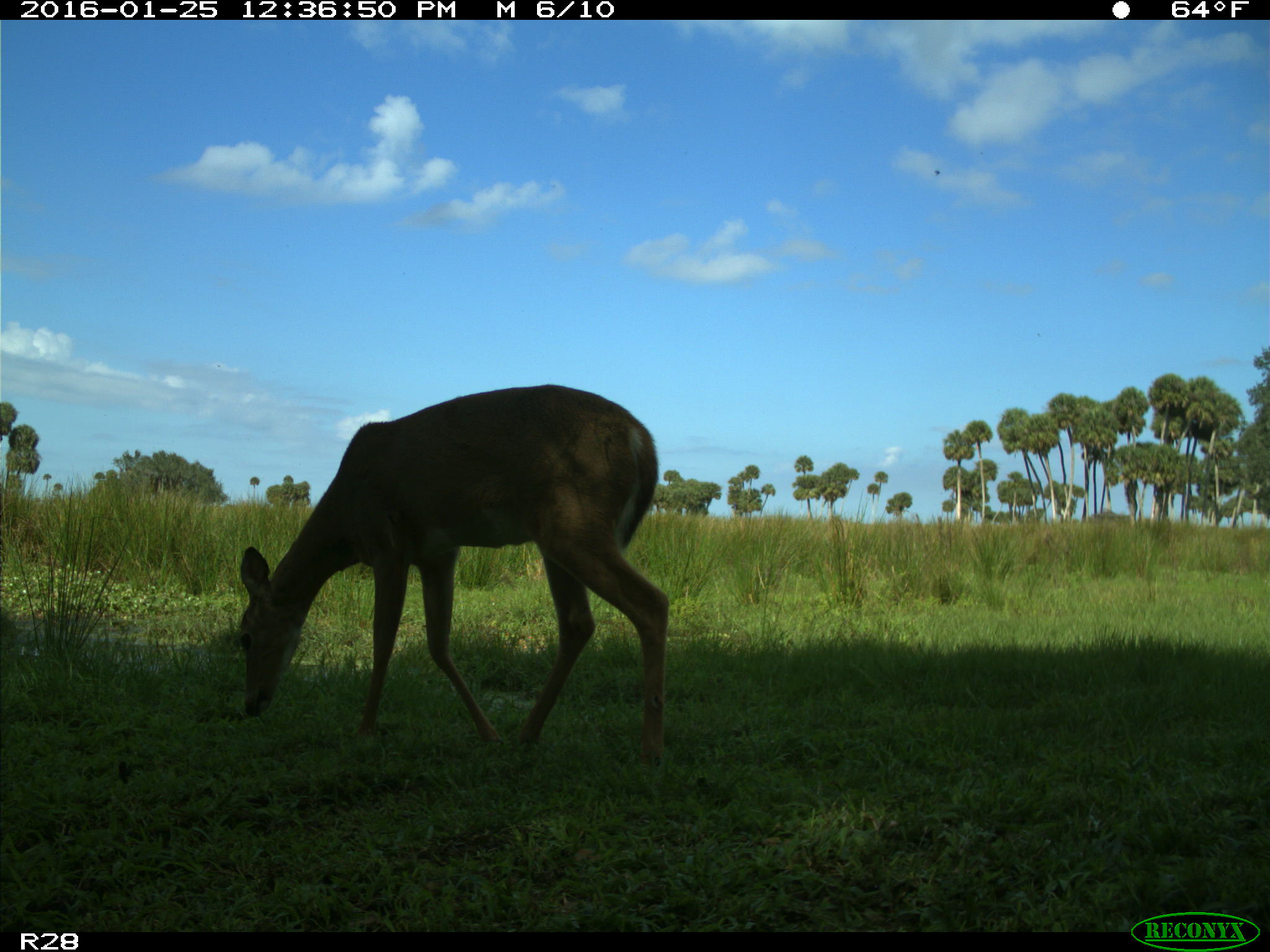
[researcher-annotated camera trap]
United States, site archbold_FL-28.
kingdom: Animalia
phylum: Chordata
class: Mammalia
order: Artiodactyla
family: Cervidae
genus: Odocoileus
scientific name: Odocoileus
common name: deer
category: unidentified deer